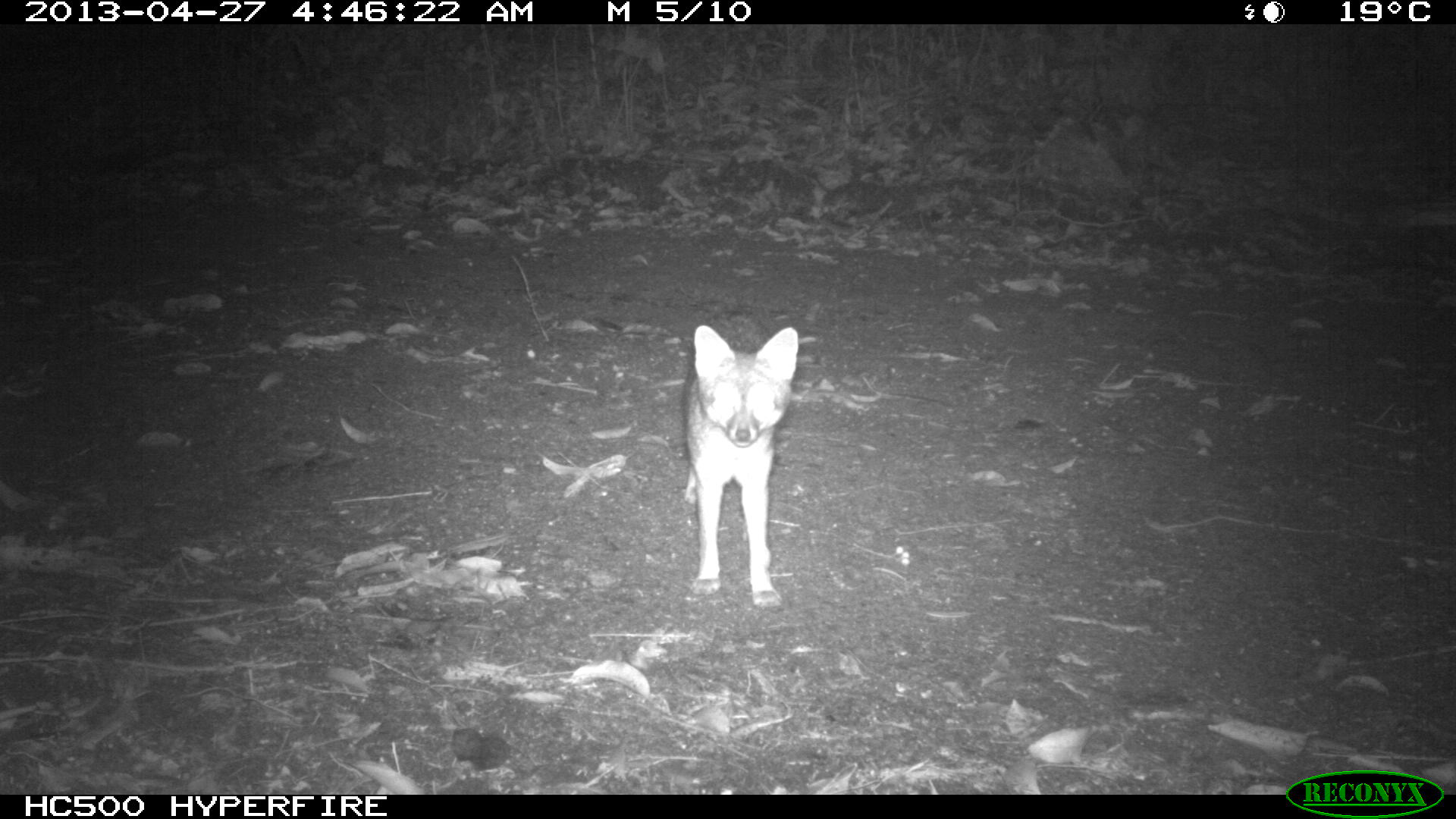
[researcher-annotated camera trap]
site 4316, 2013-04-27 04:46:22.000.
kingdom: Animalia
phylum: Chordata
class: Mammalia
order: Carnivora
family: Canidae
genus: Urocyon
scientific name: Urocyon cinereoargenteus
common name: gray fox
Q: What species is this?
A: Urocyon cinereoargenteus (gray fox).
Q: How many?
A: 1.